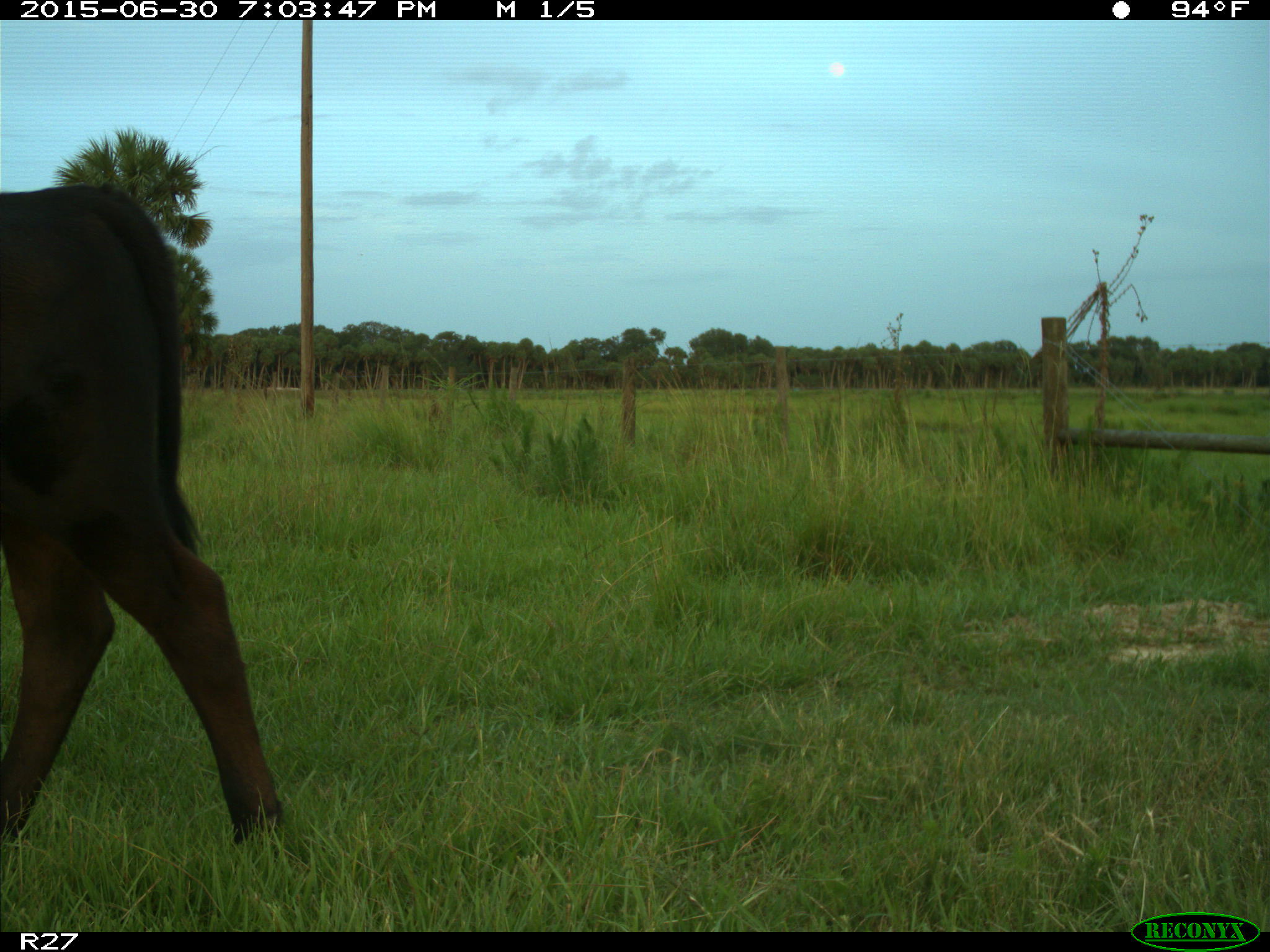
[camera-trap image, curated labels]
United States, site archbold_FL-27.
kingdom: Animalia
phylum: Chordata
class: Mammalia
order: Artiodactyla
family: Bovidae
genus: Bos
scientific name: Bos taurus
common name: domestic cow